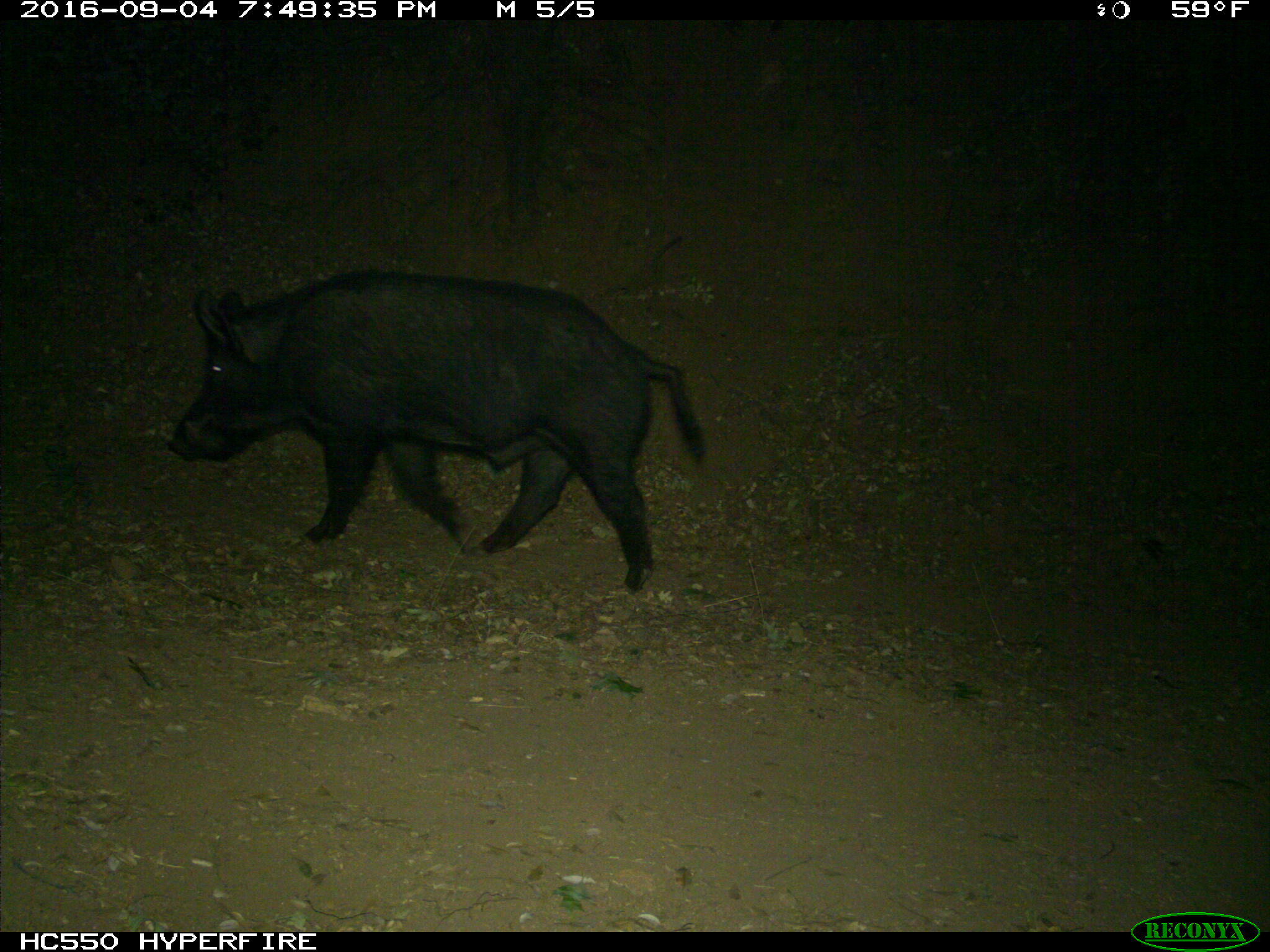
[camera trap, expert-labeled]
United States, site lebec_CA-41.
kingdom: Animalia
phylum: Chordata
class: Mammalia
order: Artiodactyla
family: Suidae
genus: Sus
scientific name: Sus scrofa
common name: wild boar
Sus scrofa (wild boar).